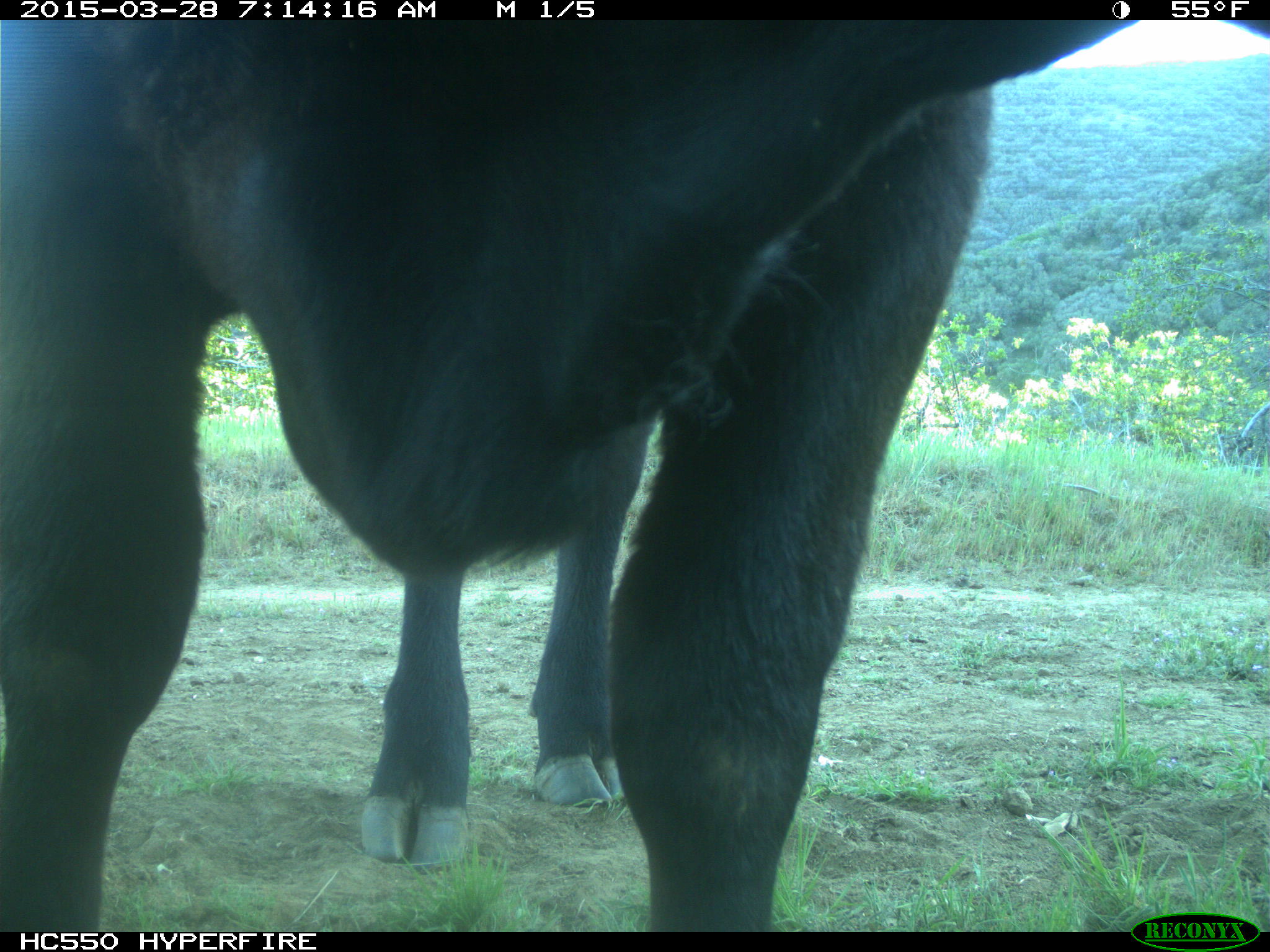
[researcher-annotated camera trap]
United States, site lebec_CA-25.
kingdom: Animalia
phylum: Chordata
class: Mammalia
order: Artiodactyla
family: Bovidae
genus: Bos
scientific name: Bos taurus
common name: domestic cow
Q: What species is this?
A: Bos taurus (domestic cow).